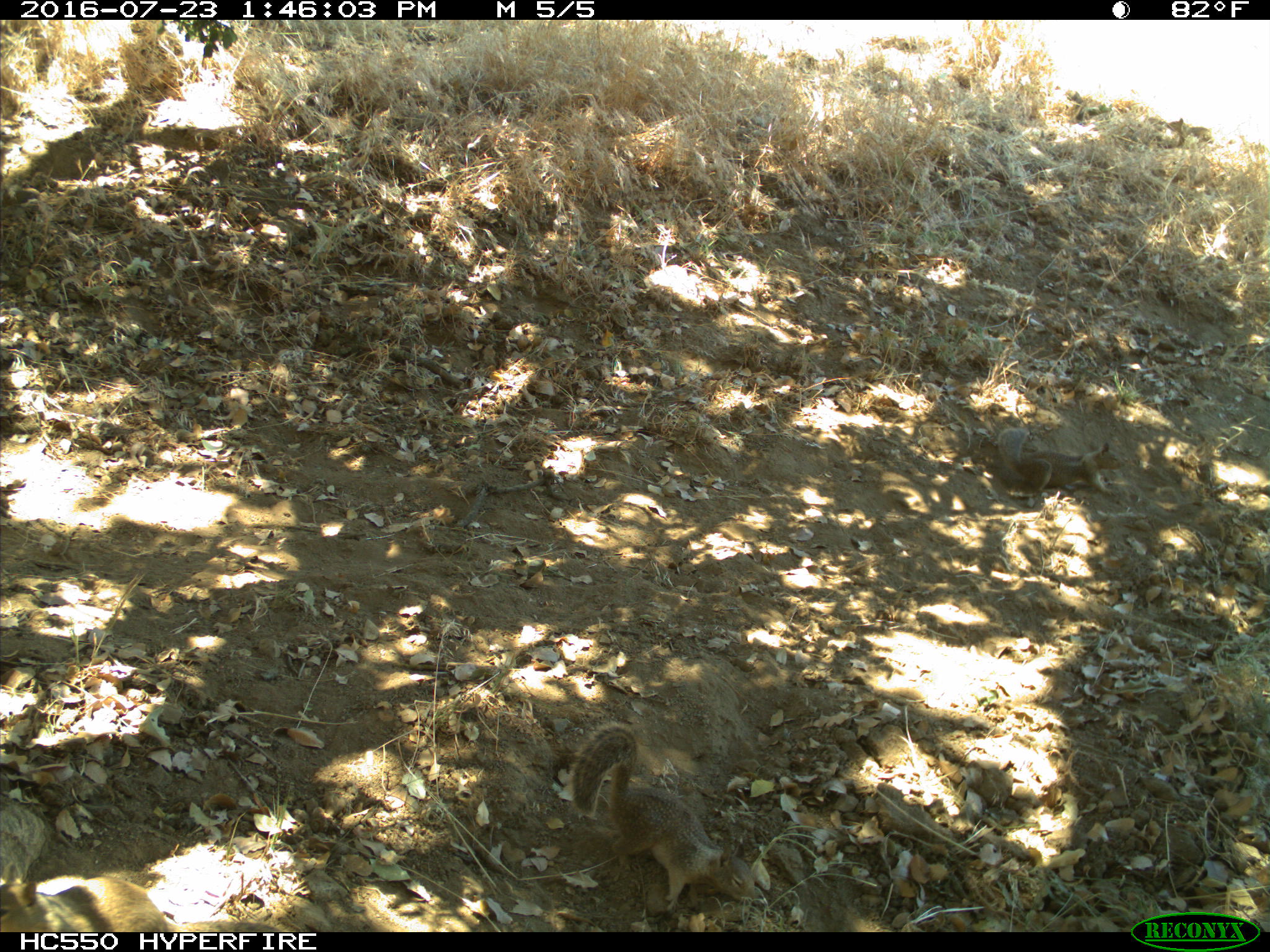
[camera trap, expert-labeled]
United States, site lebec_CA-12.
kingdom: Animalia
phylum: Chordata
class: Mammalia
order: Rodentia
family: Sciuridae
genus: Otospermophilus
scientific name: Otospermophilus beecheyi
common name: california ground squirrel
Otospermophilus beecheyi (california ground squirrel).